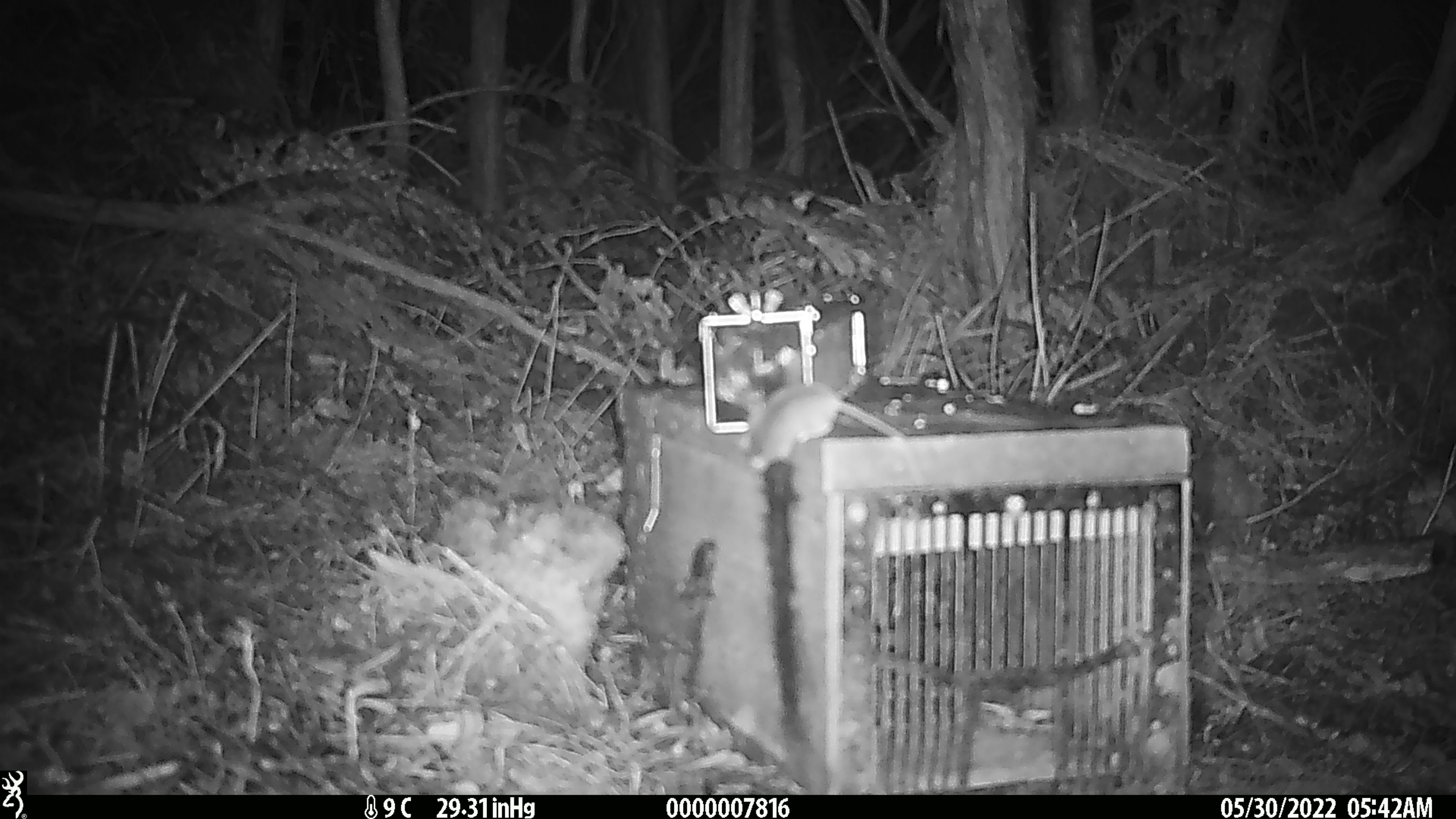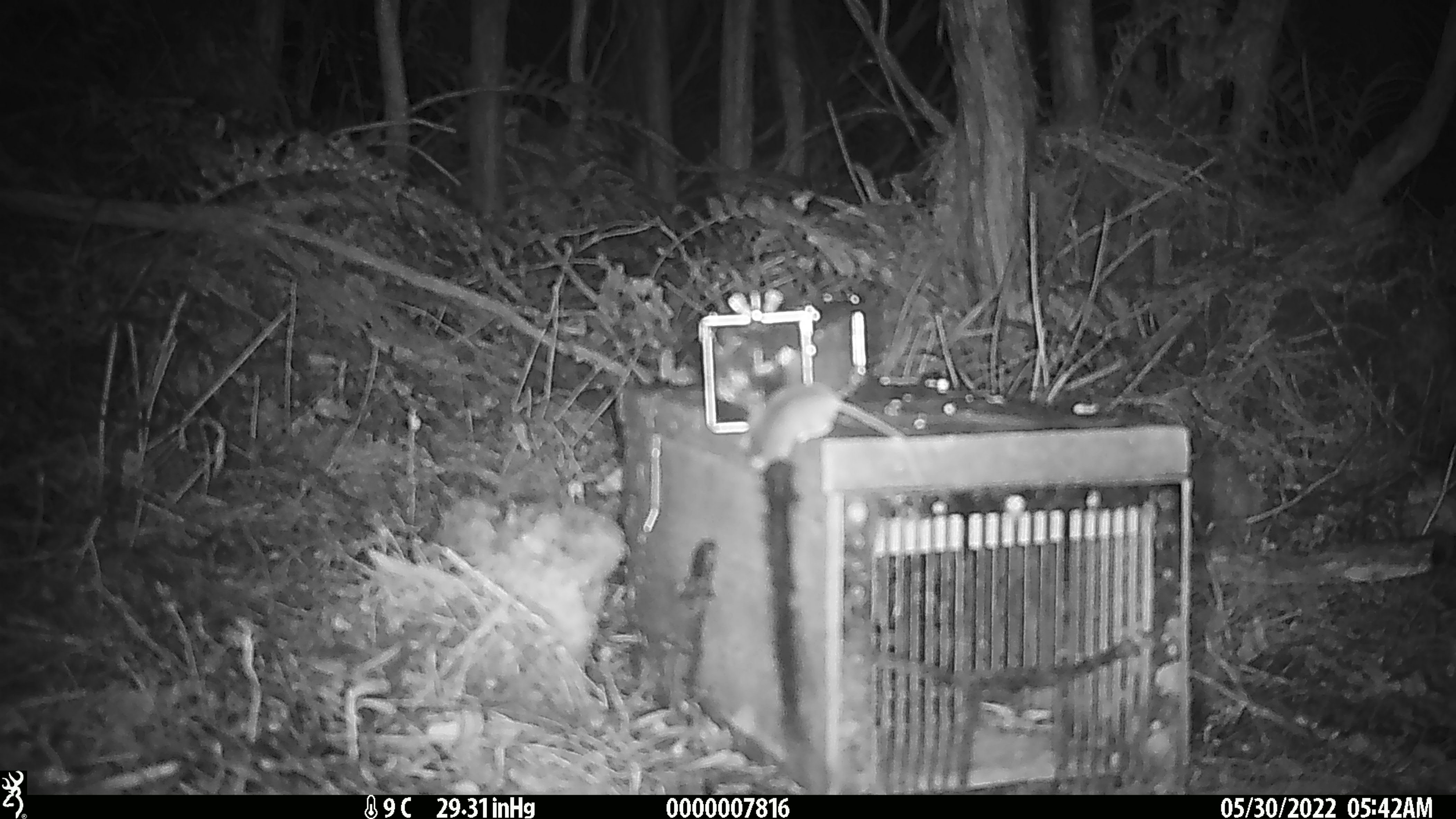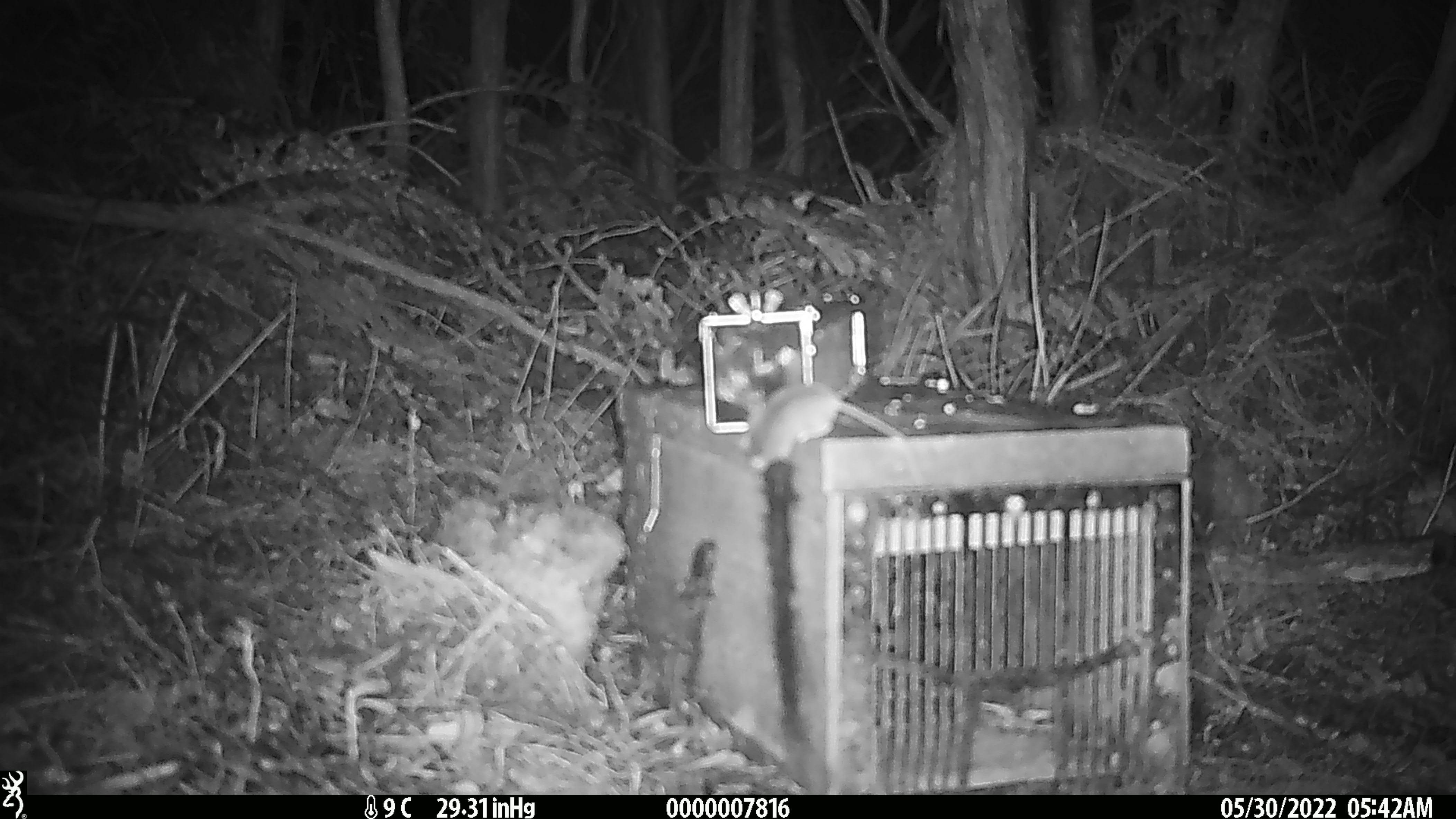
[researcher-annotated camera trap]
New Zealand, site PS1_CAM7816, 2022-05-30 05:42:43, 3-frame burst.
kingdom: Animalia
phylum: Chordata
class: Mammalia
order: Rodentia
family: Muridae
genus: Mus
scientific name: Mus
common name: mouse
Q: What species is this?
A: Mouse (Mus).